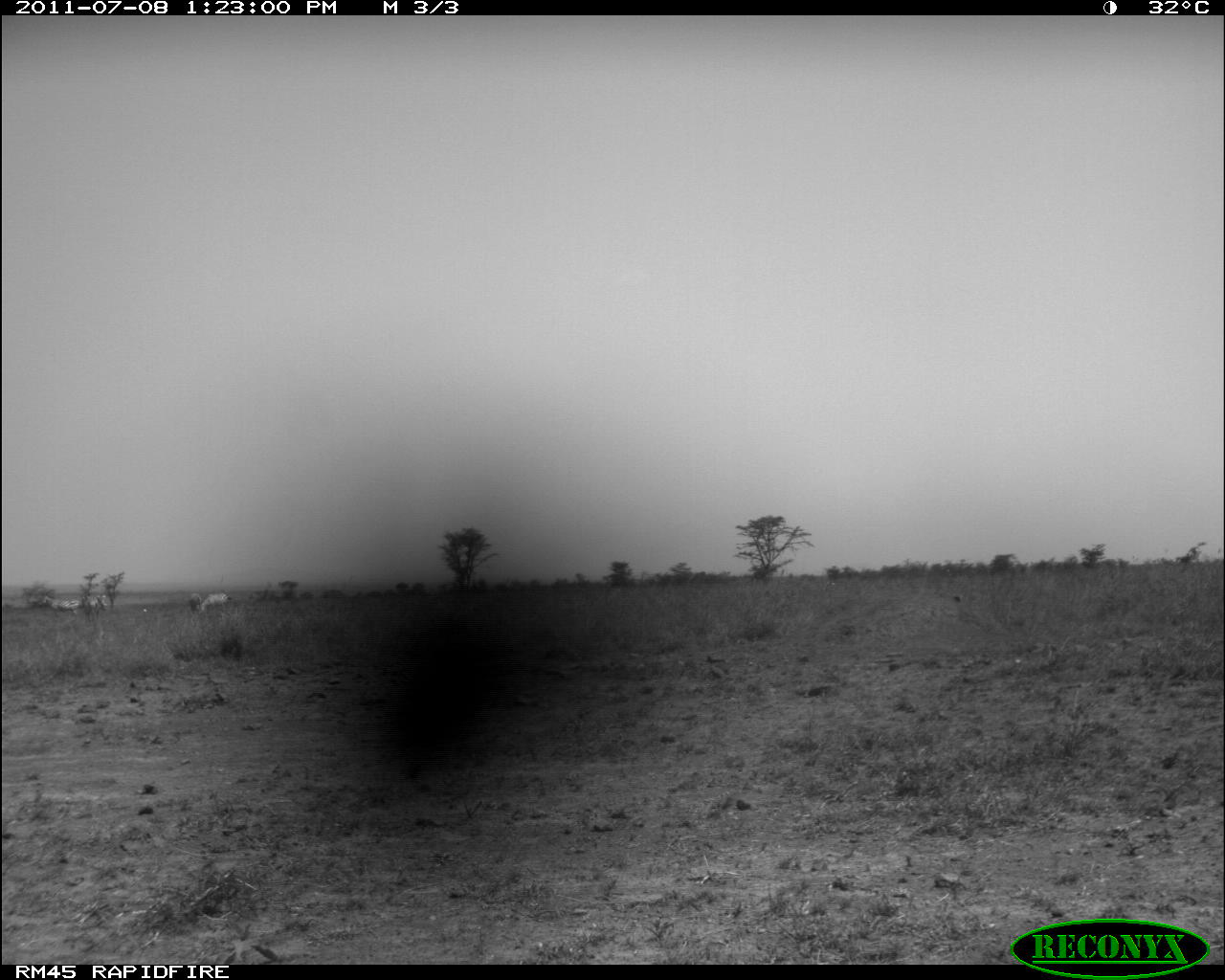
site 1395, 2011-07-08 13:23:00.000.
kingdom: Animalia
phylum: Chordata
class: Mammalia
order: Perissodactyla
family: Equidae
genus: Equus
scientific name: Equus quagga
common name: plains zebra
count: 4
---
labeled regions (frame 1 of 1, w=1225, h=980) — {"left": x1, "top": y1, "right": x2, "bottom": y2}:
equus quagga: {"left": 41, "top": 594, "right": 82, "bottom": 616}; {"left": 82, "top": 595, "right": 107, "bottom": 622}; {"left": 199, "top": 593, "right": 229, "bottom": 611}; {"left": 190, "top": 593, "right": 203, "bottom": 611}